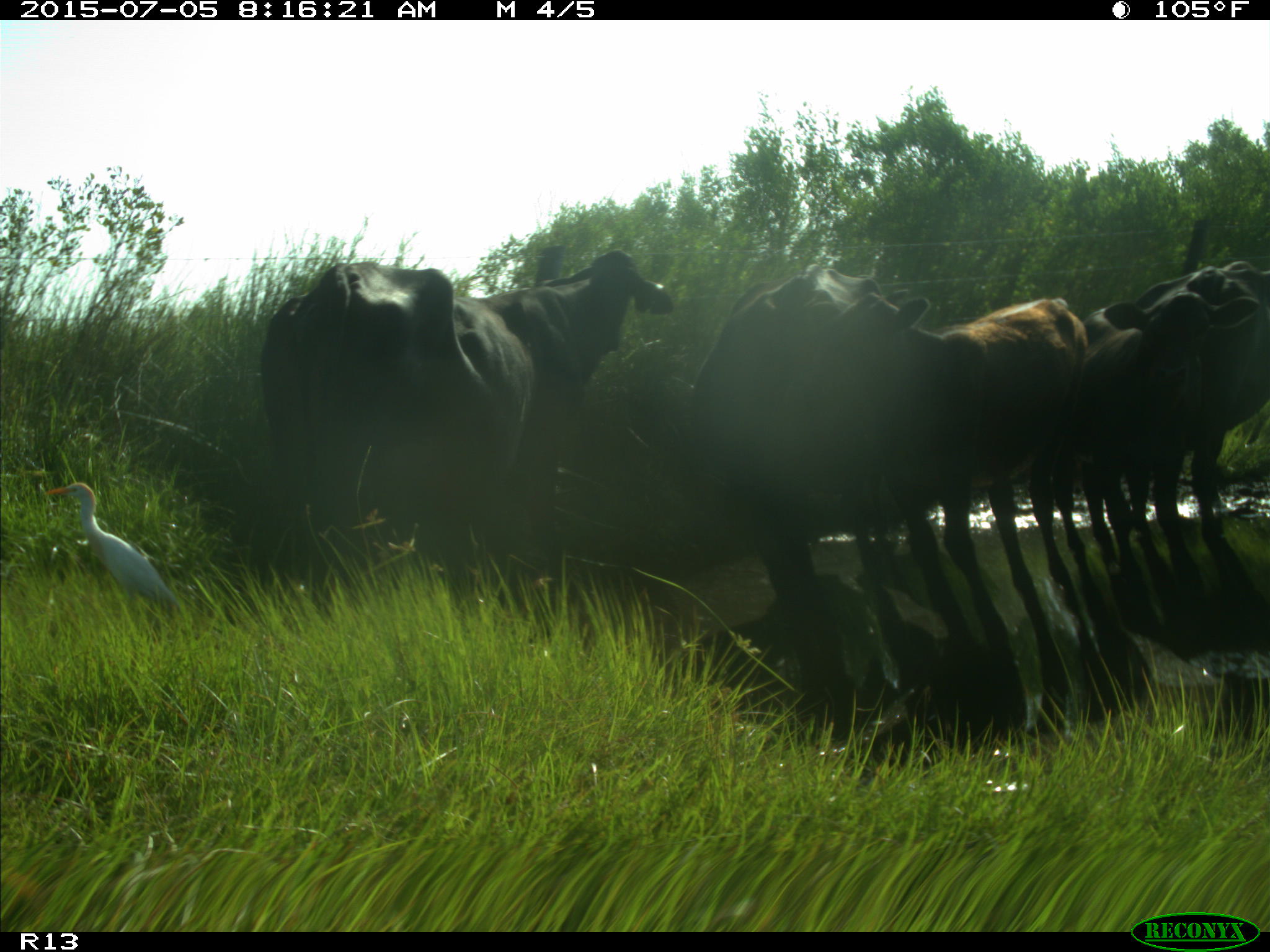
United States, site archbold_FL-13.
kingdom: Animalia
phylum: Chordata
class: Mammalia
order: Artiodactyla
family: Bovidae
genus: Bos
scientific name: Bos taurus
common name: domestic cow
Bos taurus (domestic cow).